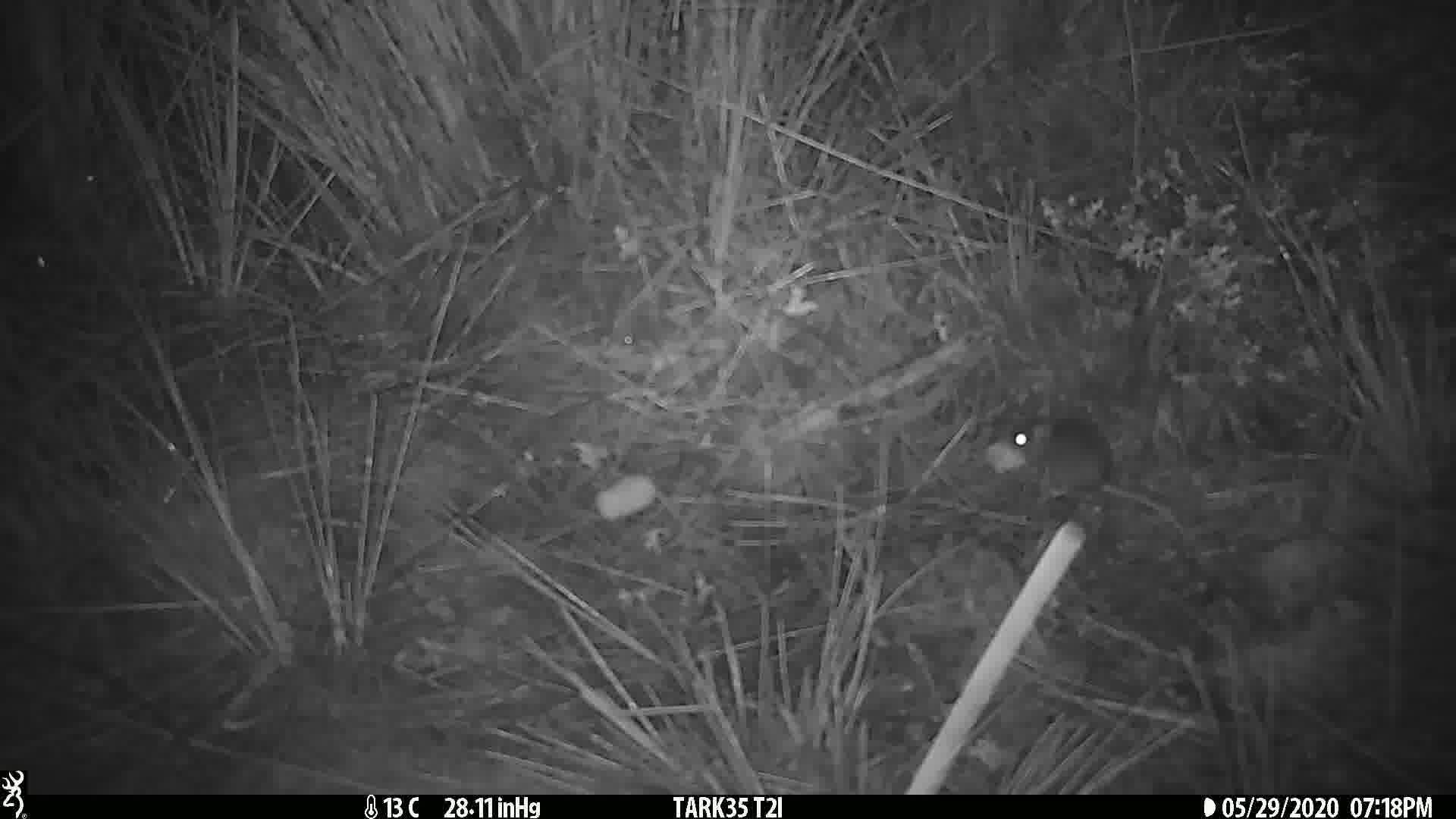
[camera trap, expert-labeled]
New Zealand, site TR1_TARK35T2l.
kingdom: Animalia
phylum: Chordata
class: Mammalia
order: Rodentia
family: Muridae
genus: Mus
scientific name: Mus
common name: mouse